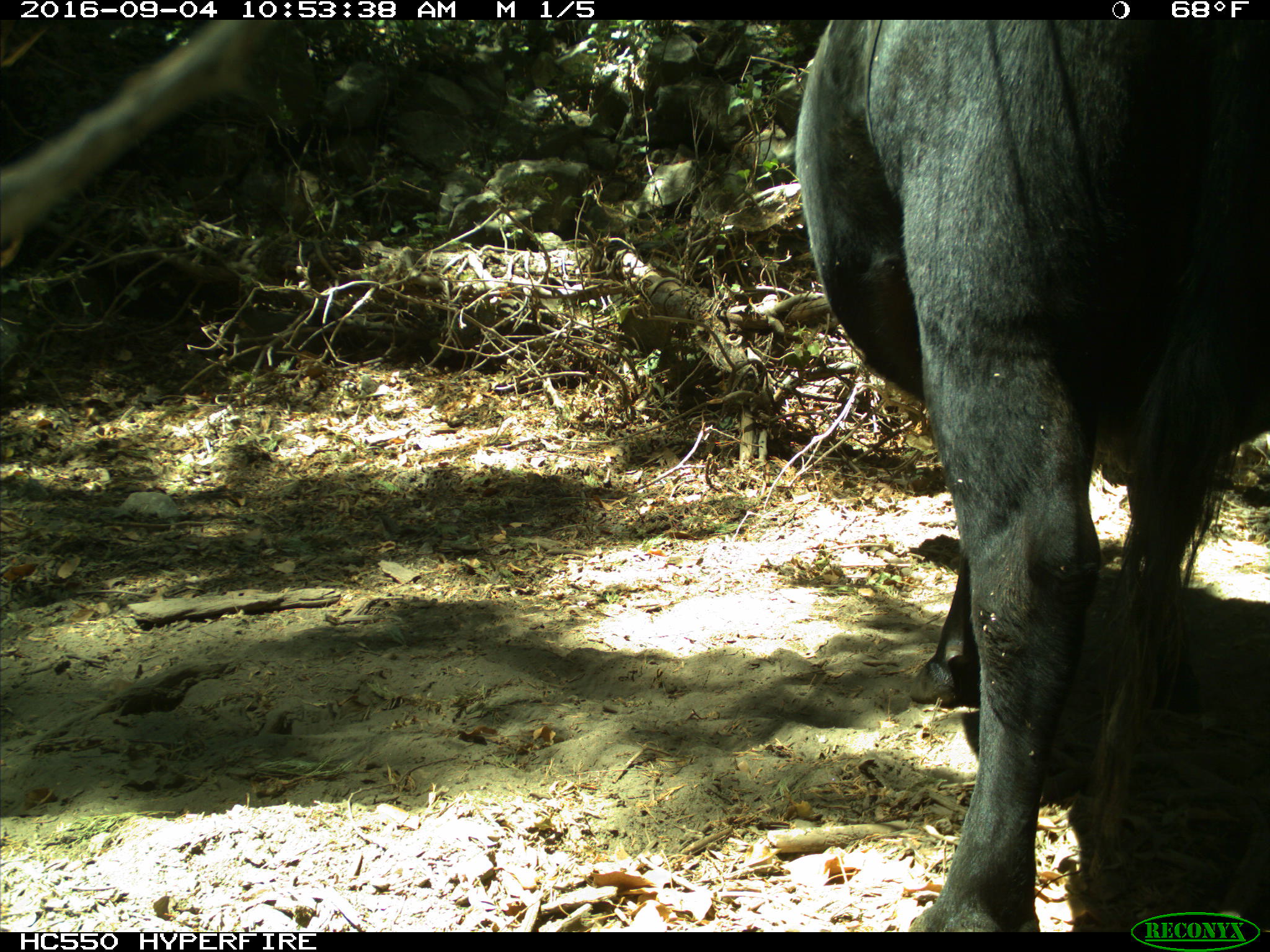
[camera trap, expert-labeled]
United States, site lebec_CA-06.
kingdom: Animalia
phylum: Chordata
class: Mammalia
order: Artiodactyla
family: Bovidae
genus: Bos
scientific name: Bos taurus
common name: domestic cow